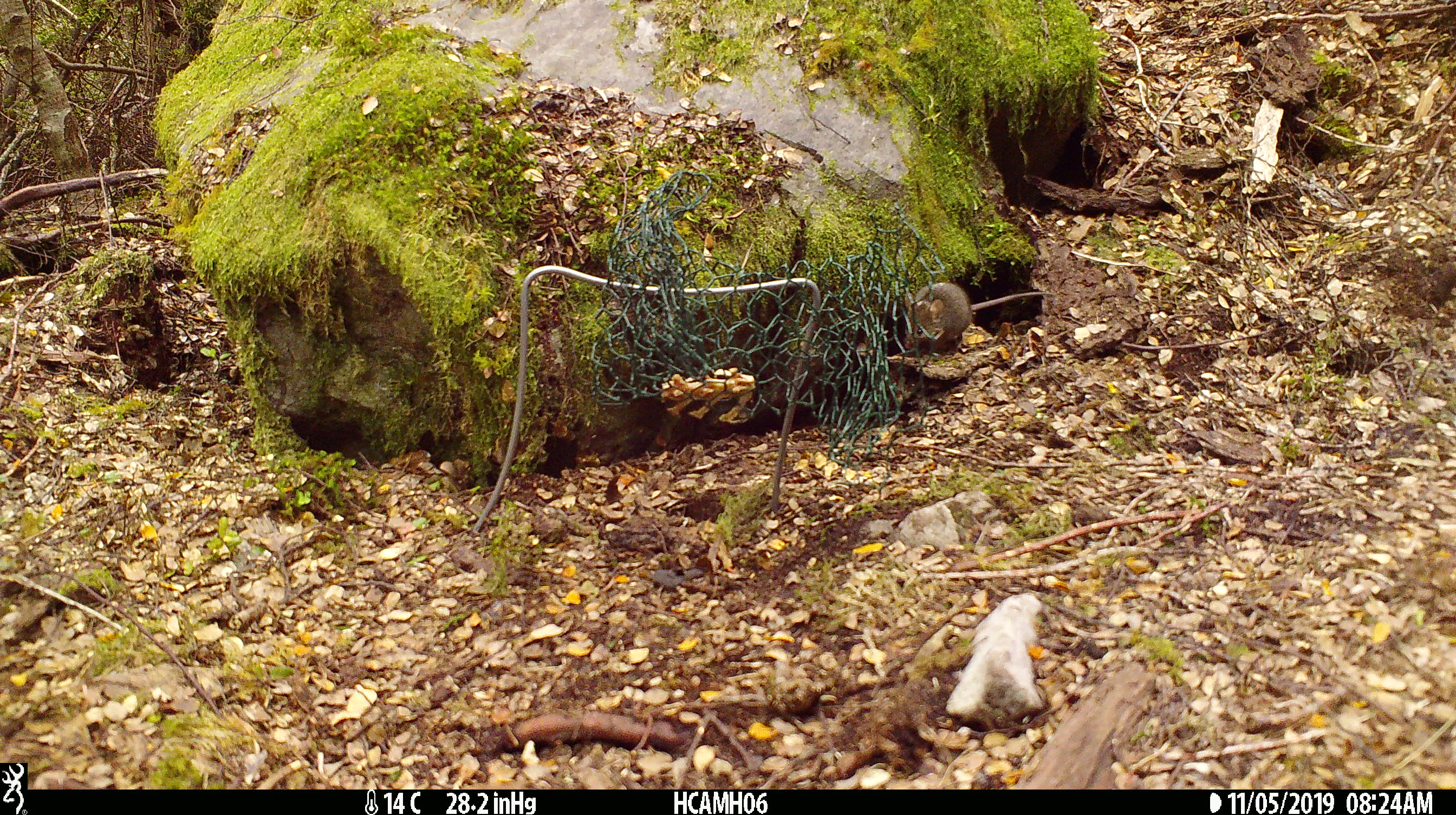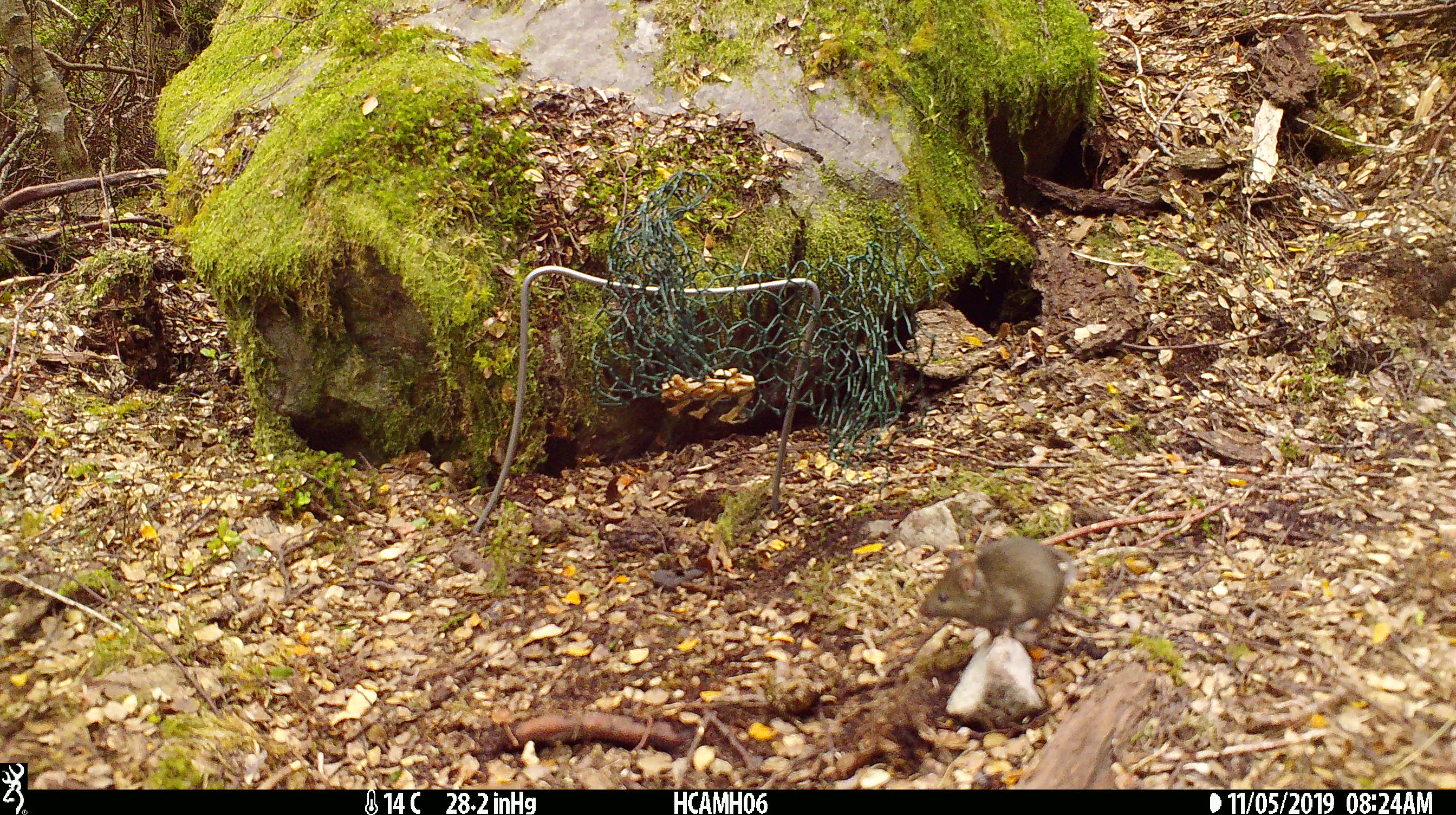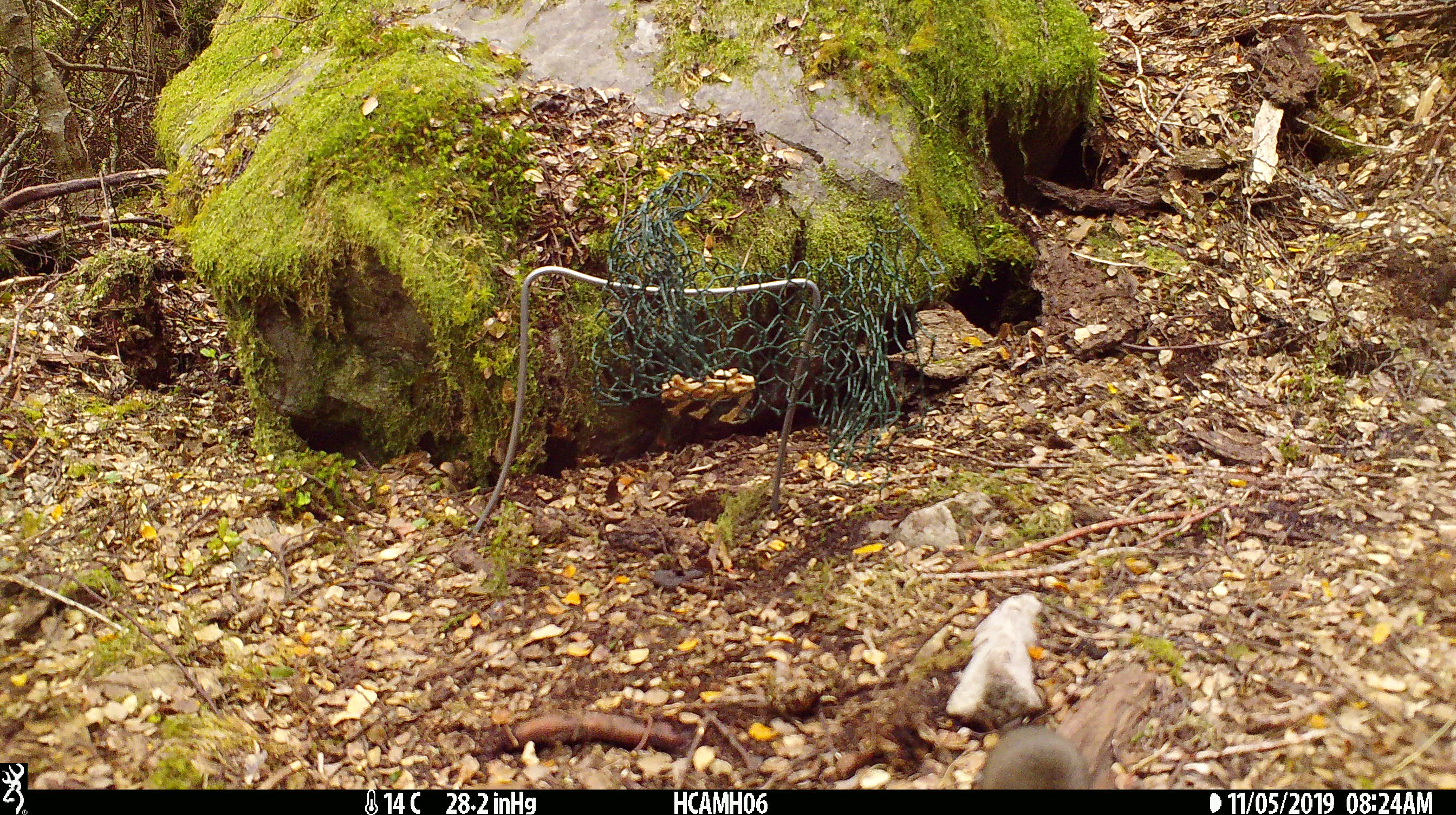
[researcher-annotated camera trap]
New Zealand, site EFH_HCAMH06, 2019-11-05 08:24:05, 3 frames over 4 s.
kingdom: Animalia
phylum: Chordata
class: Mammalia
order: Rodentia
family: Muridae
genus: Mus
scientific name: Mus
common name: mouse